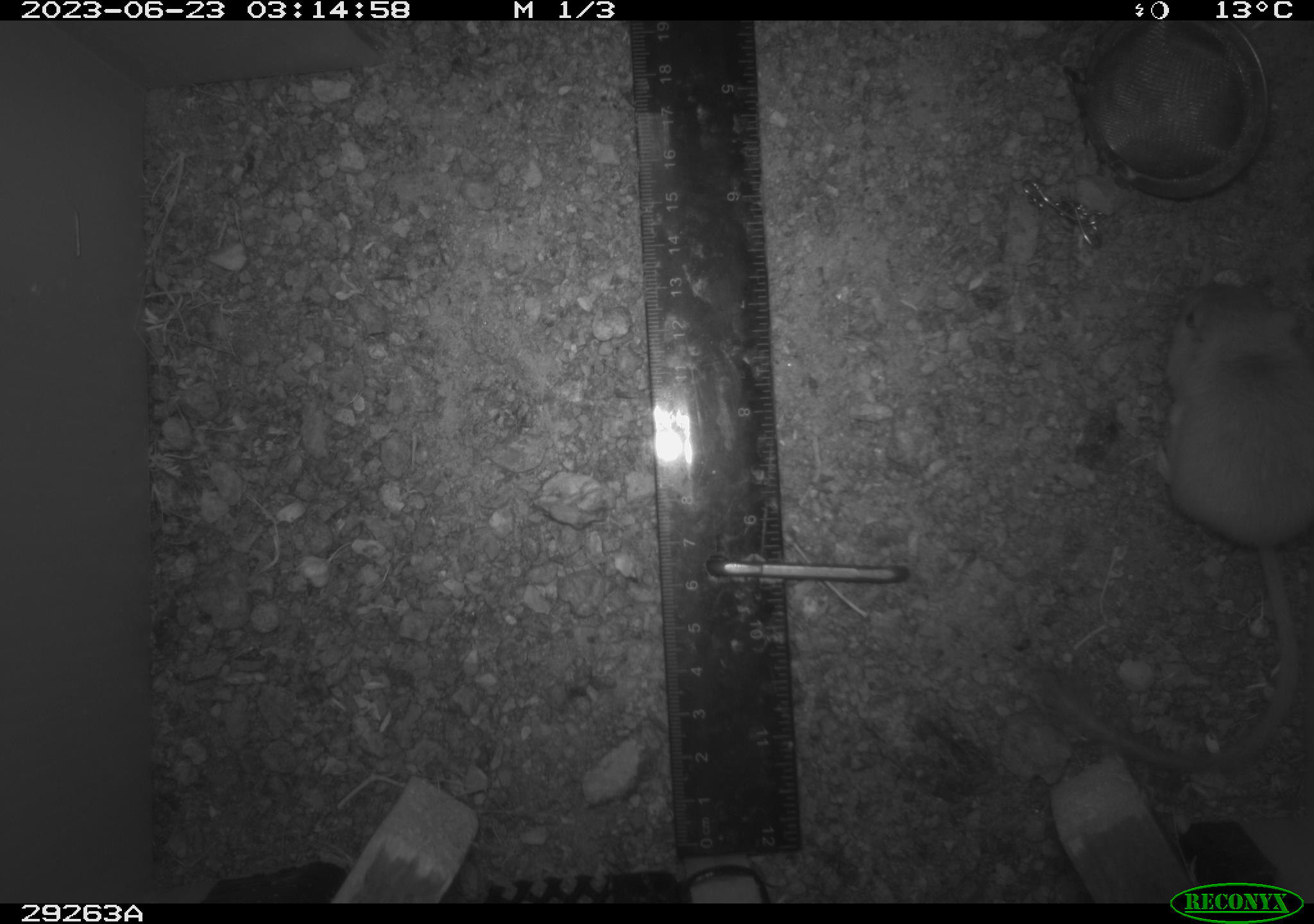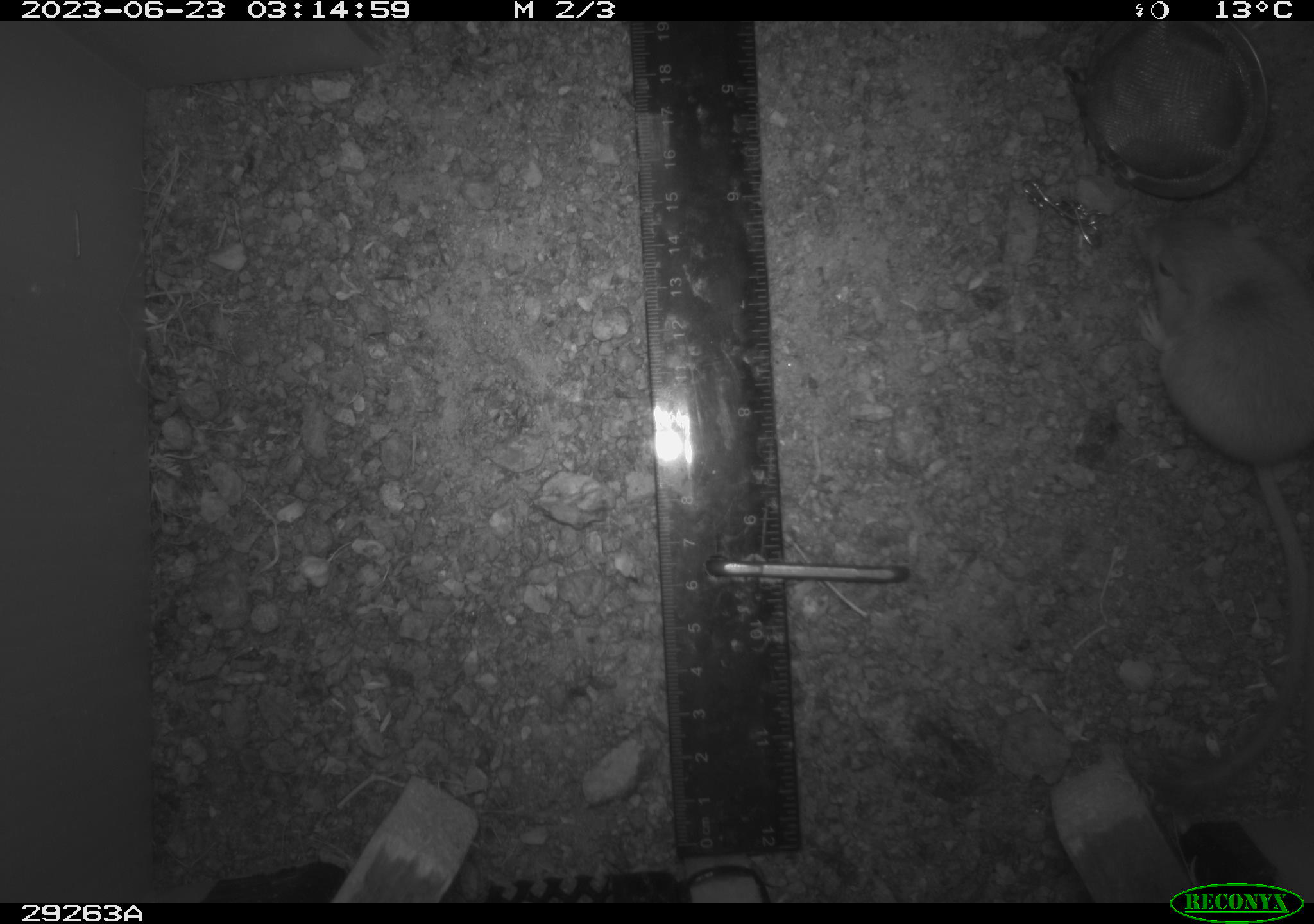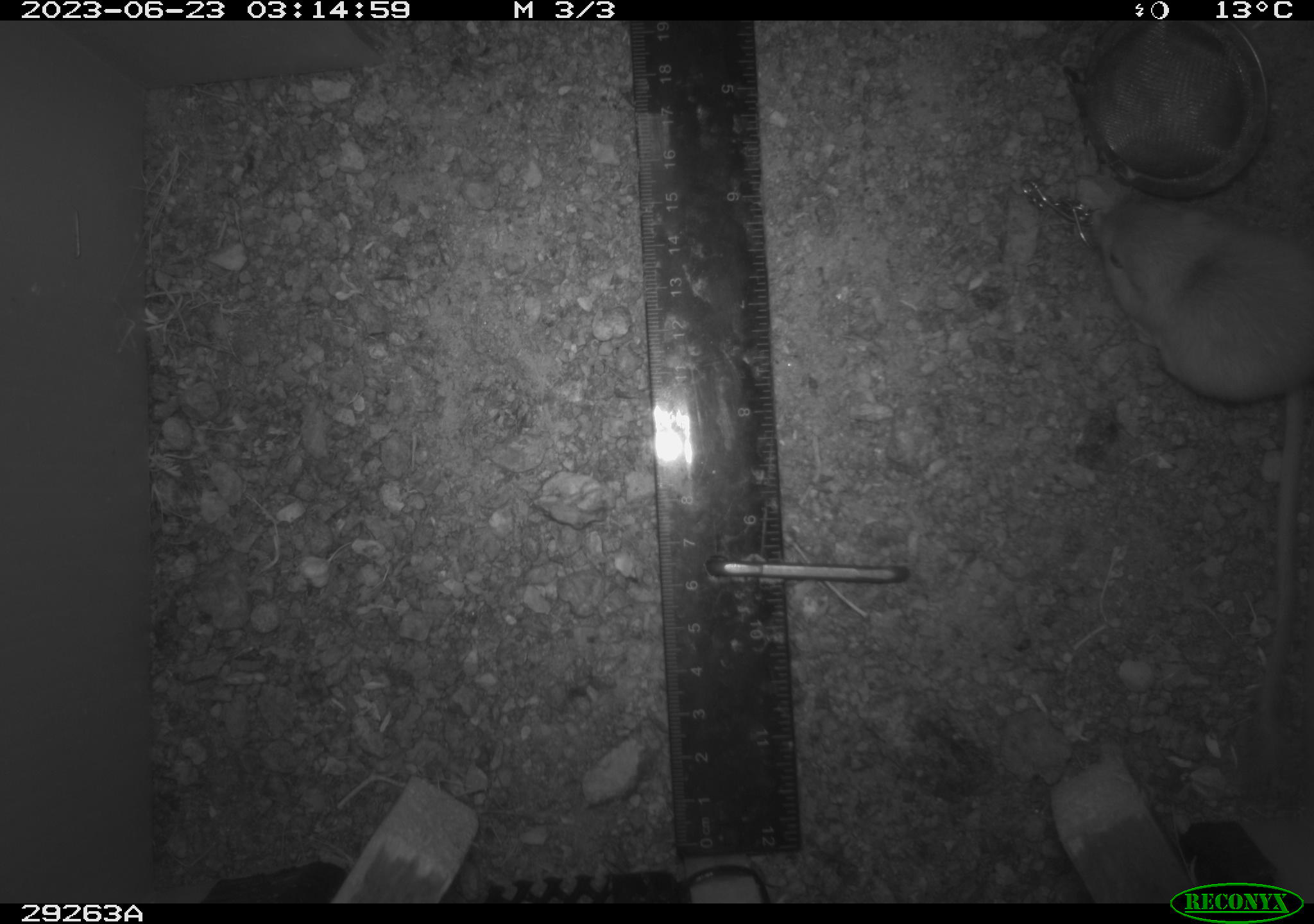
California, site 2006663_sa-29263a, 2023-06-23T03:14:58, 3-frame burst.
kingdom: Animalia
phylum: Chordata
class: Mammalia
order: Rodentia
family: Heteromyidae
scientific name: Heteromyidae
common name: kangaroo rats and pocket mice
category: heteromyidae family